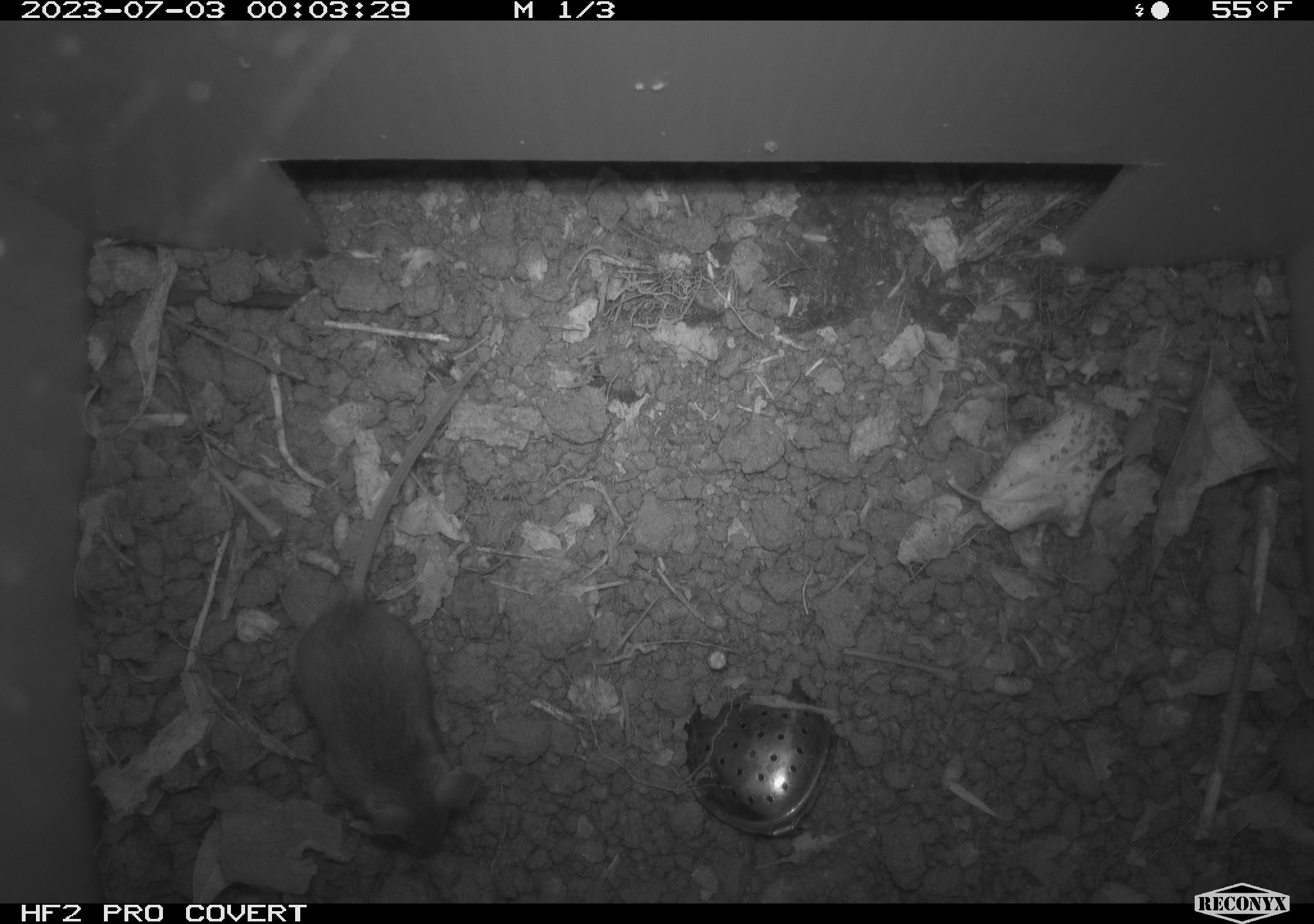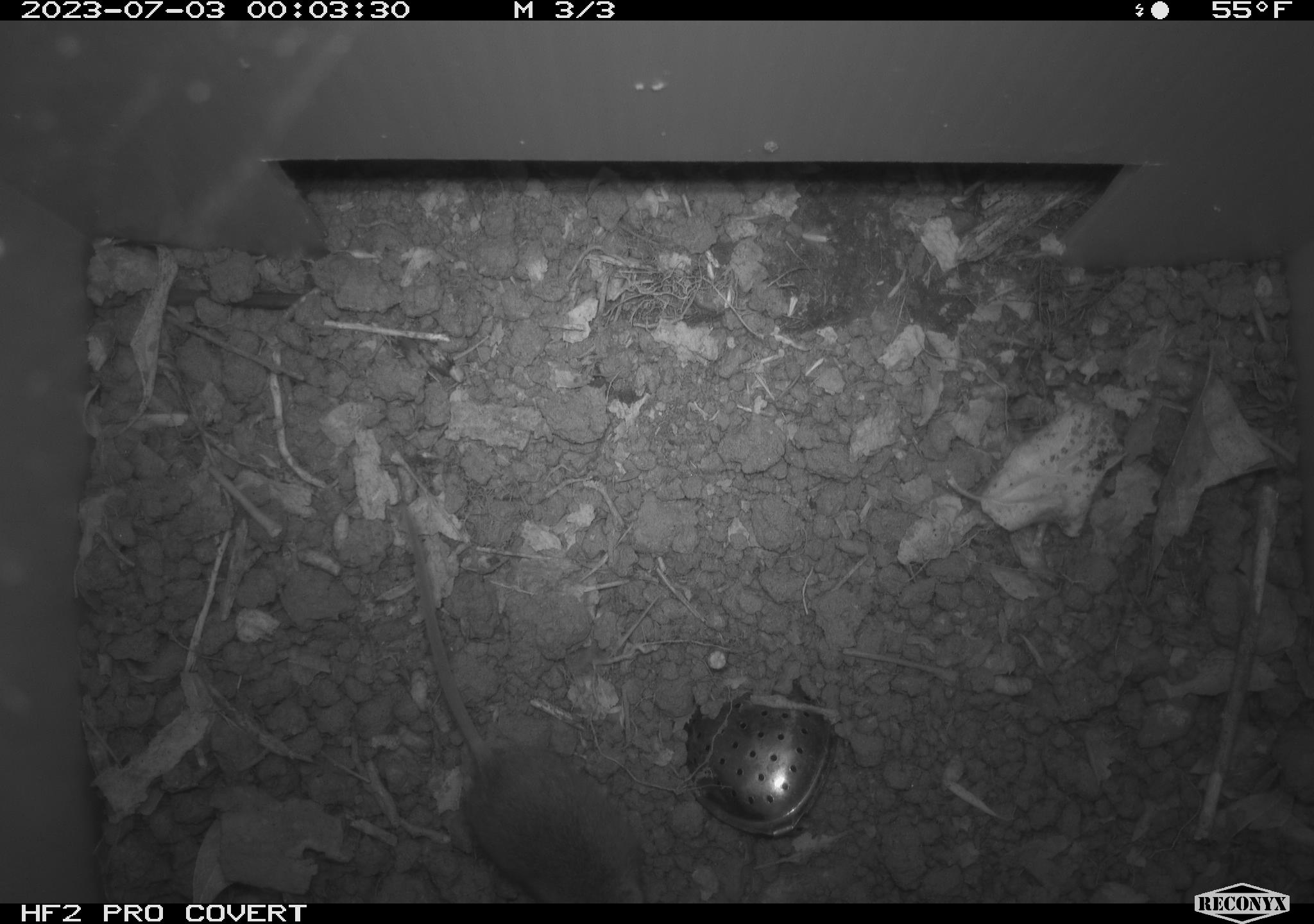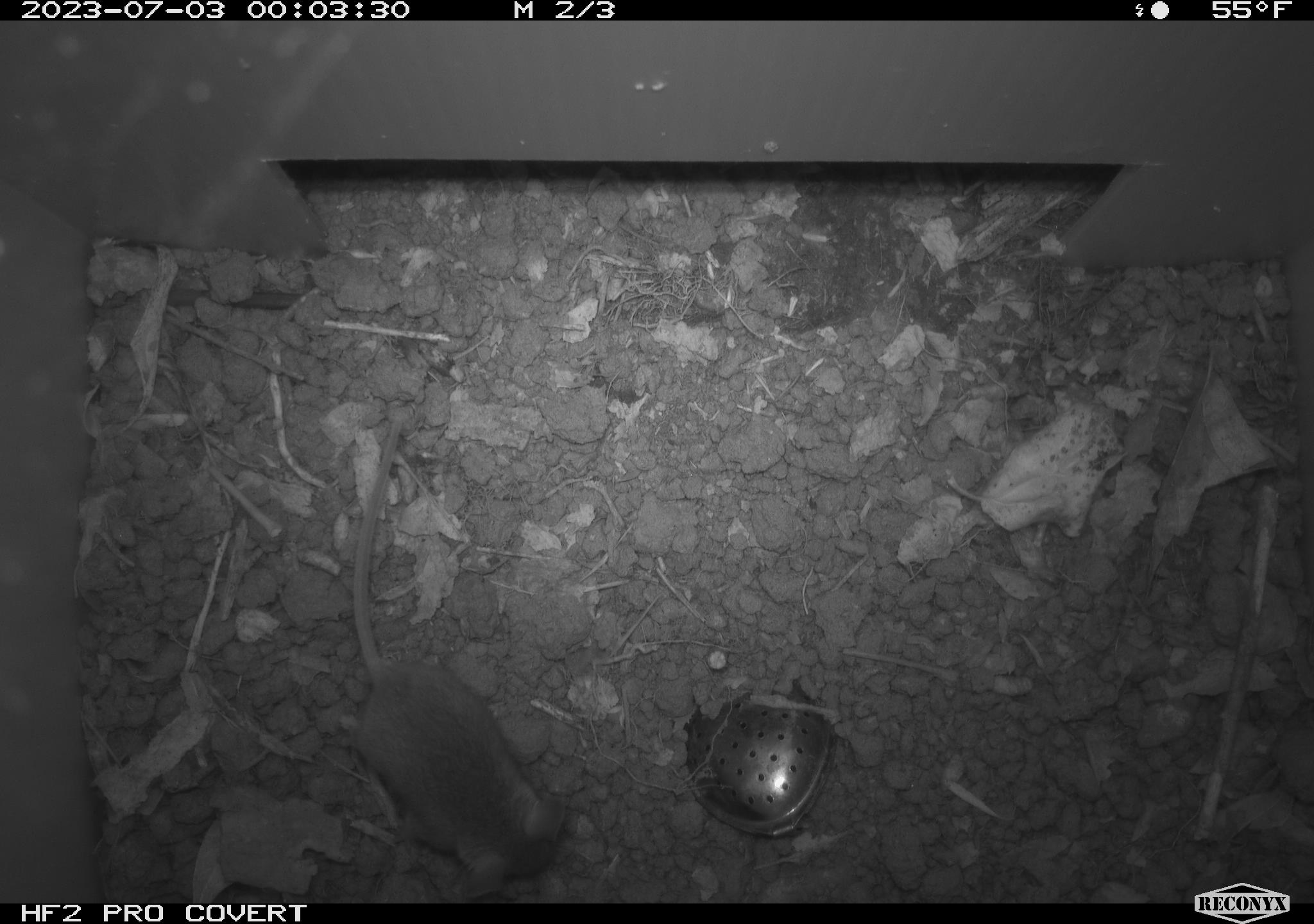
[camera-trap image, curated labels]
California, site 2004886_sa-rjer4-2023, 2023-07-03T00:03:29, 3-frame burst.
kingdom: Animalia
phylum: Chordata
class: Mammalia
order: Rodentia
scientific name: Rodentia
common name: mouse species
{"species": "mouse species (Rodentia)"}